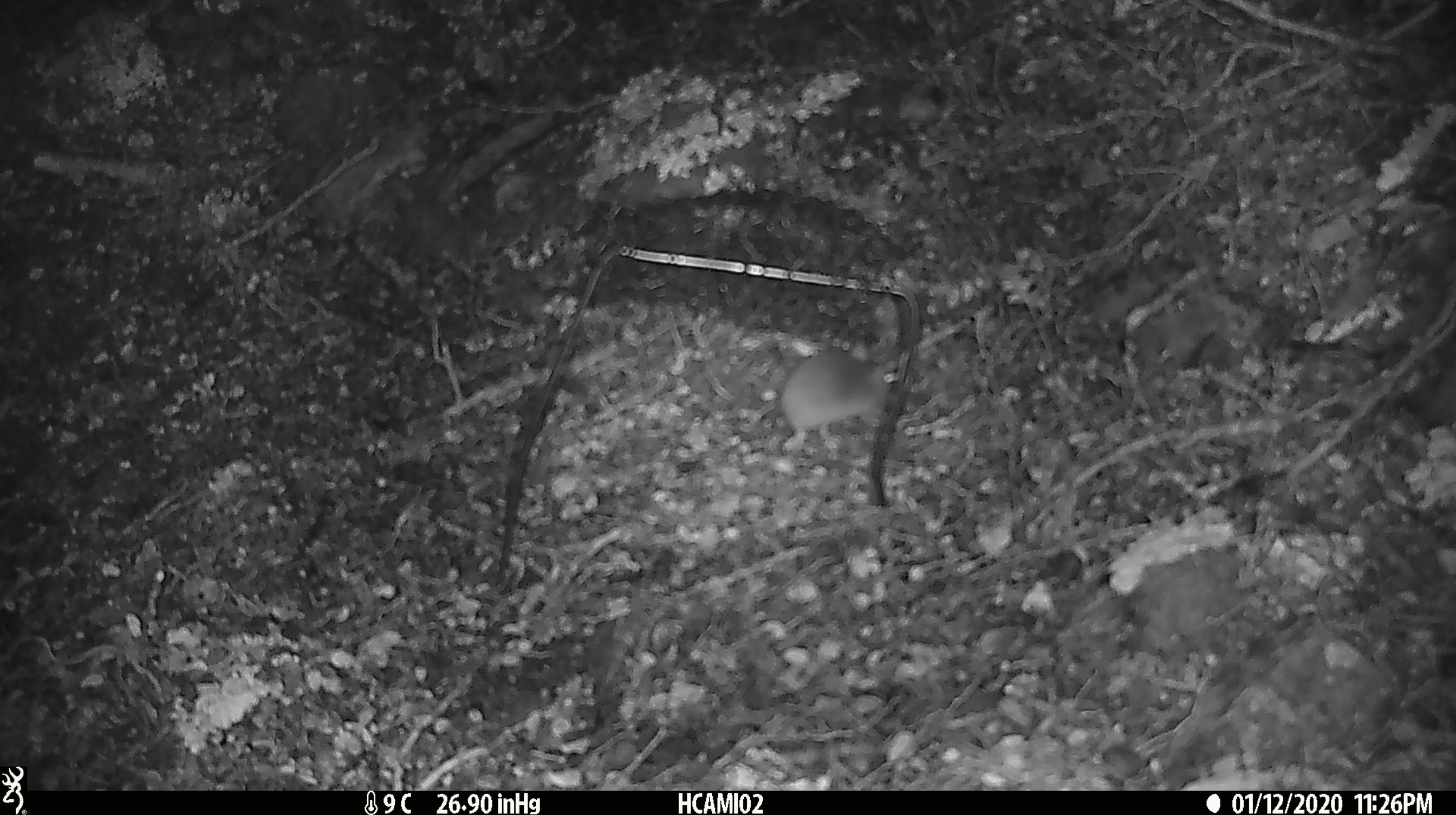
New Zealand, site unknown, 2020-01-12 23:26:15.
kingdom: Animalia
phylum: Chordata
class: Mammalia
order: Rodentia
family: Muridae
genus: Mus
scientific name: Mus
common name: mouse